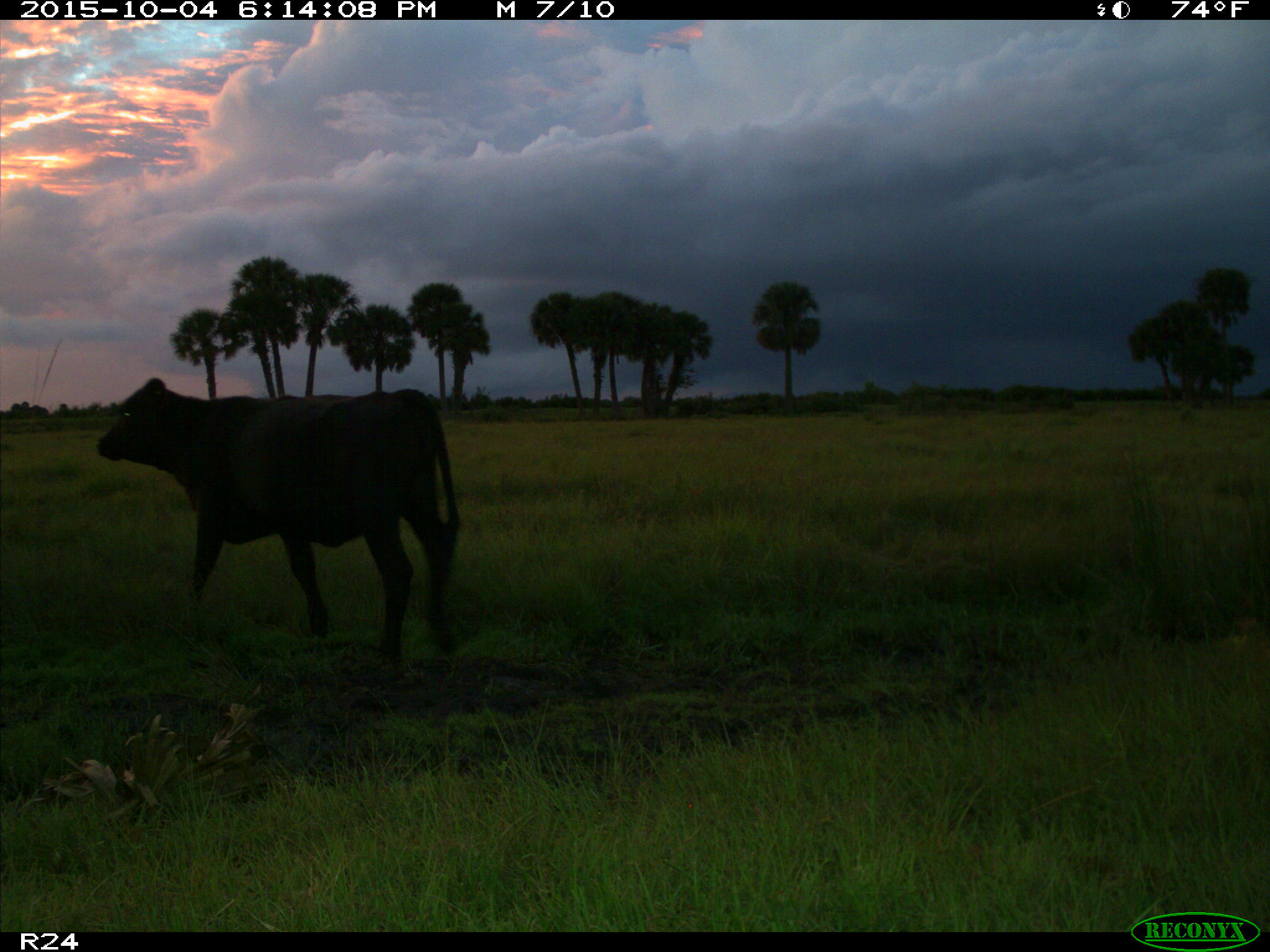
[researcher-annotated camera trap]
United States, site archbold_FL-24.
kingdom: Animalia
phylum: Chordata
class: Mammalia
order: Artiodactyla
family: Bovidae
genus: Bos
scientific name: Bos taurus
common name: domestic cow